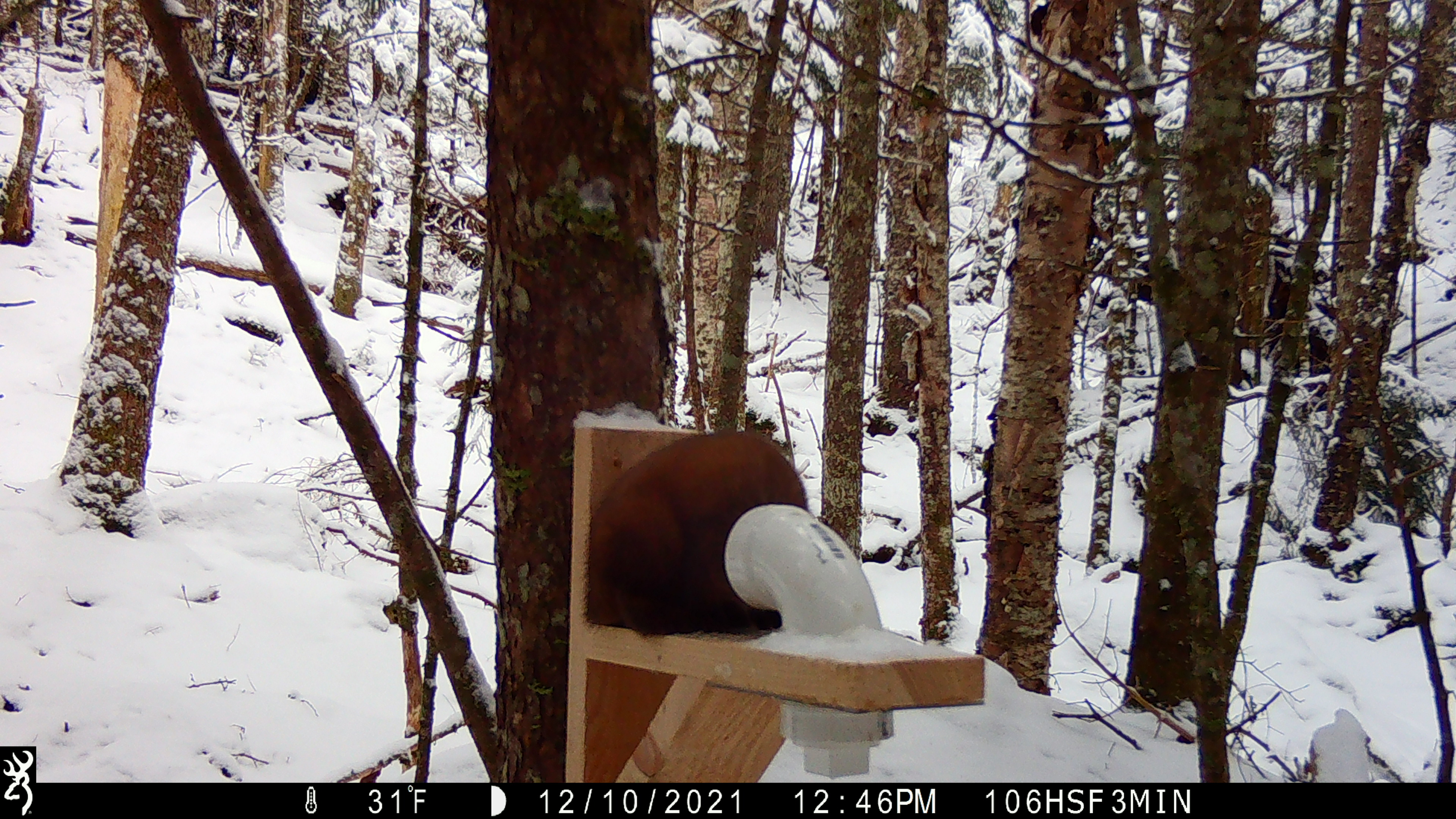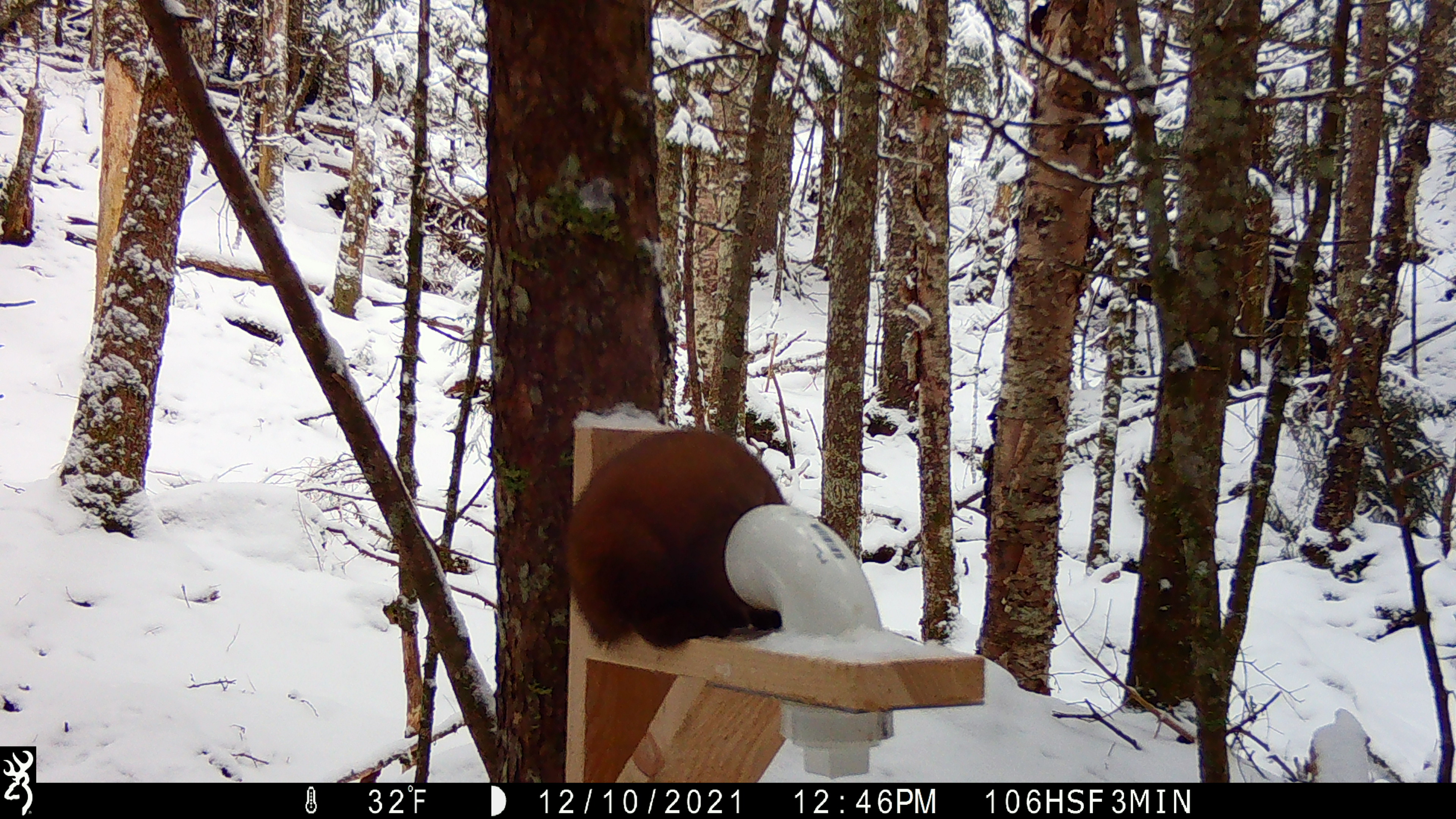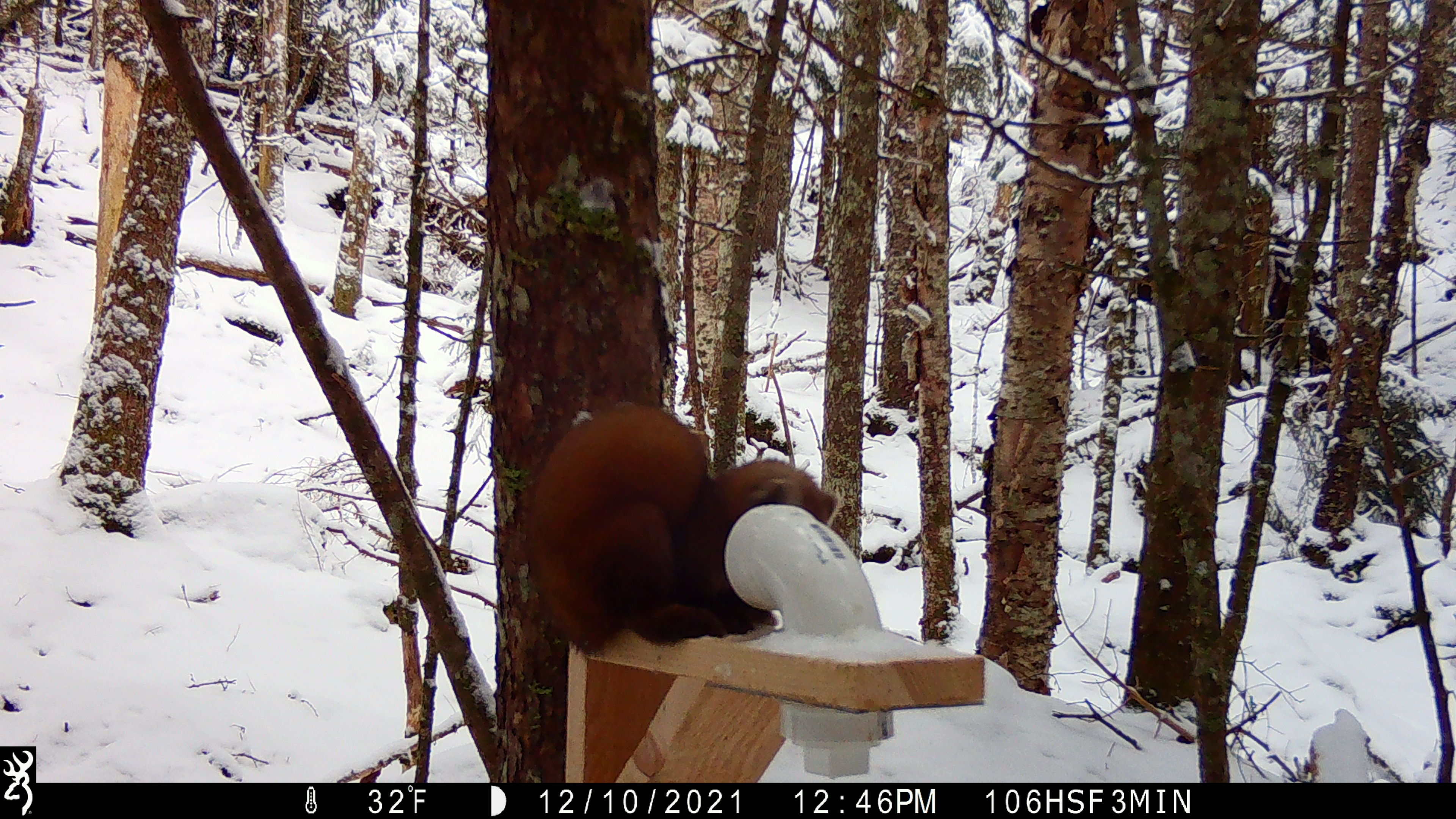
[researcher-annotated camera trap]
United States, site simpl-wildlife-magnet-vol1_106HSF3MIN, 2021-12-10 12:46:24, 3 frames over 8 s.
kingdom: Animalia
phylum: Chordata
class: Mammalia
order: Carnivora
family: Mustelidae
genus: Martes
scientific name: Martes americana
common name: american marten